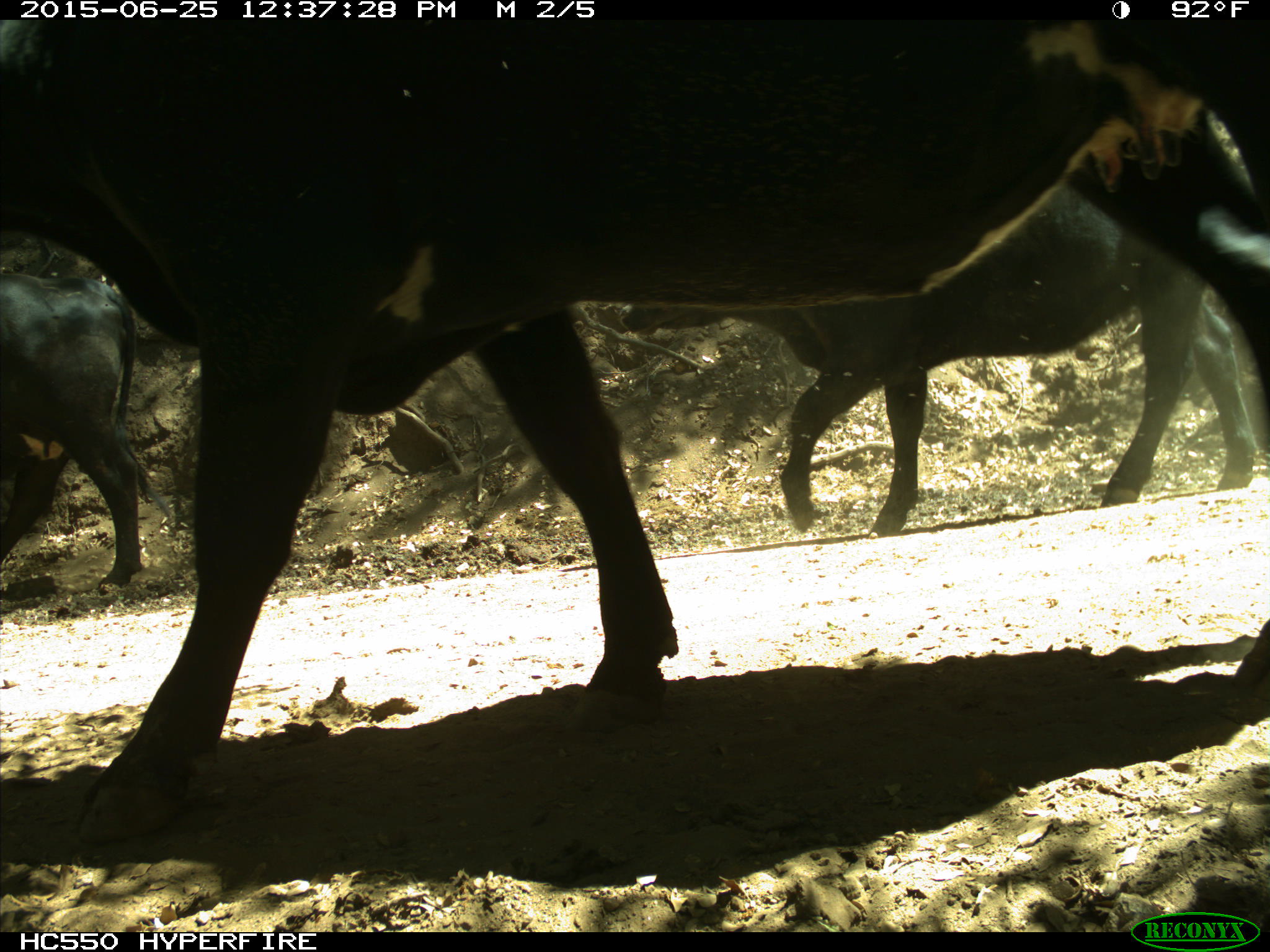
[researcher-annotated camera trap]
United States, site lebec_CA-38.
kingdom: Animalia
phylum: Chordata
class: Mammalia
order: Artiodactyla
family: Bovidae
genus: Bos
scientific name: Bos taurus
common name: domestic cow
Bos taurus (domestic cow).